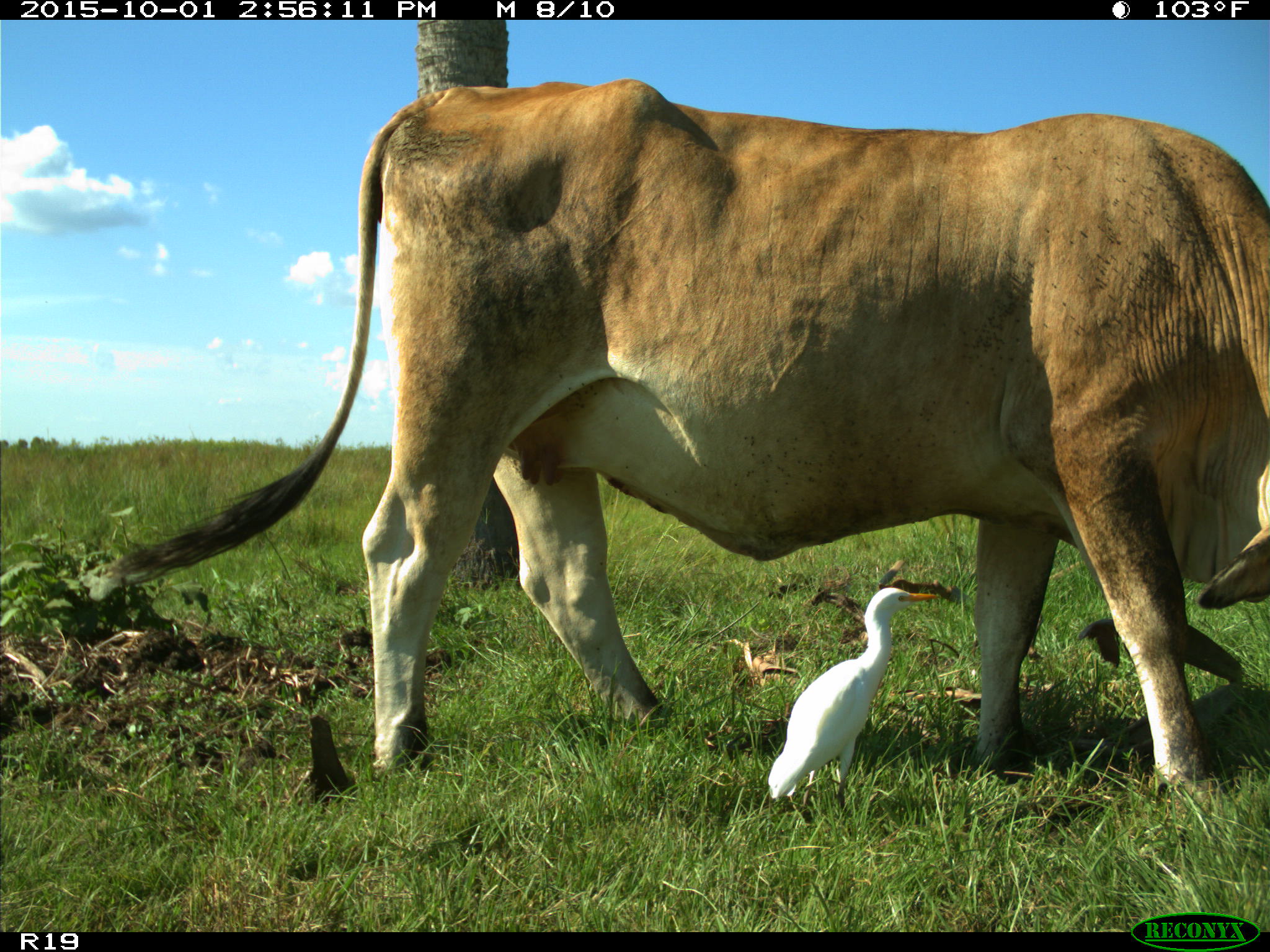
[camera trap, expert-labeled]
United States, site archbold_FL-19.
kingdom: Animalia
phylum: Chordata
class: Mammalia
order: Artiodactyla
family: Bovidae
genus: Bos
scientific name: Bos taurus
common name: domestic cow